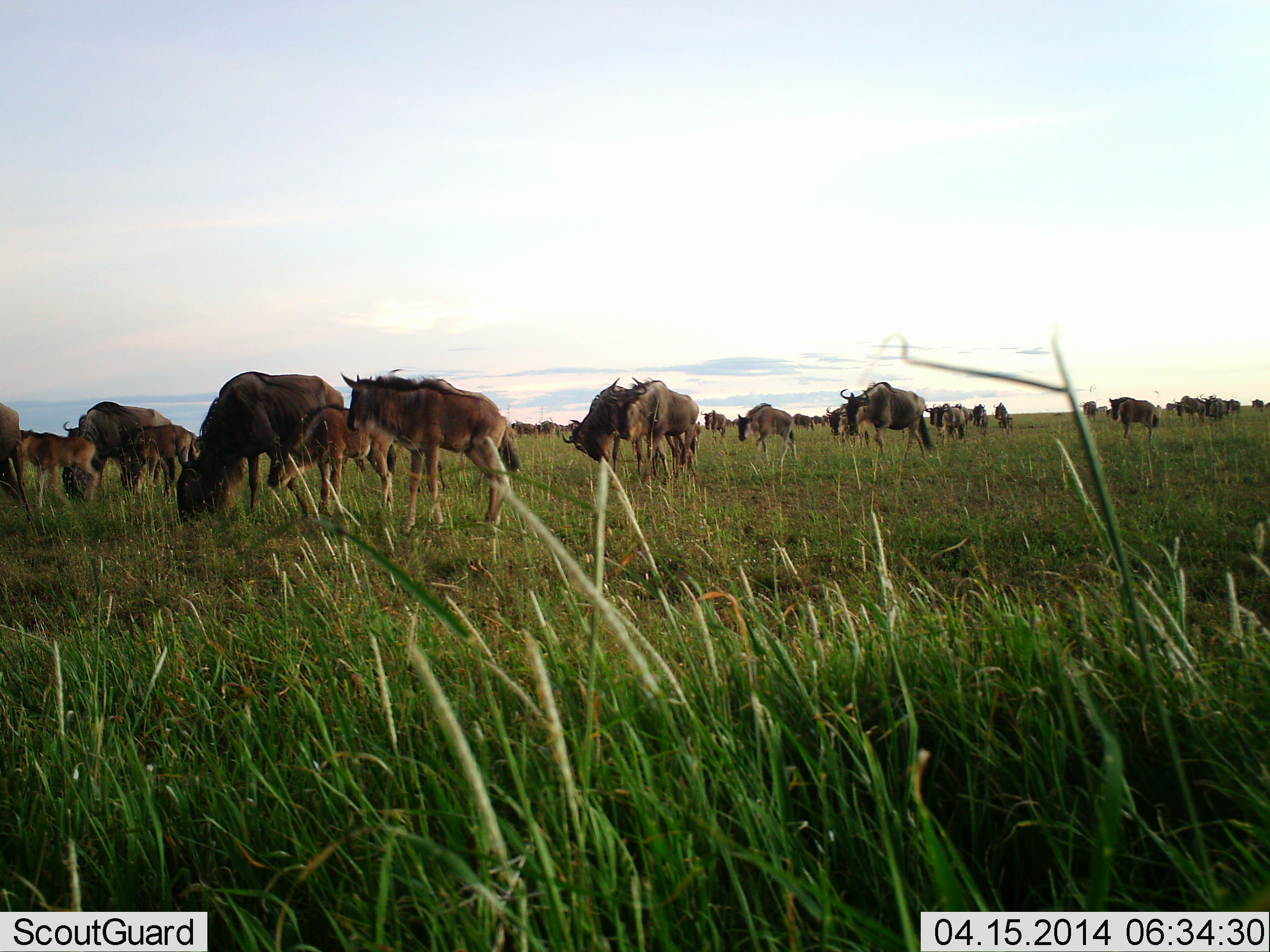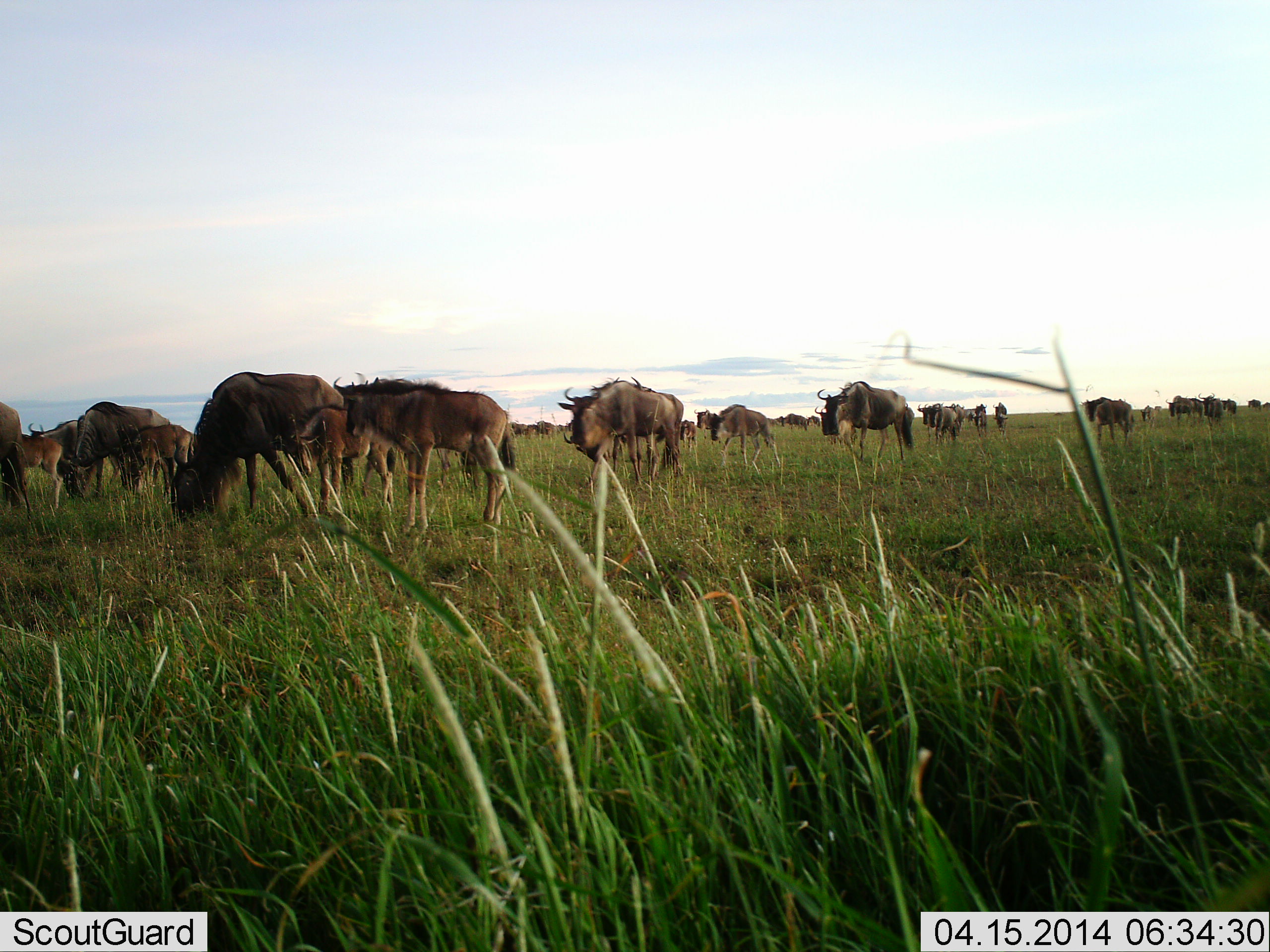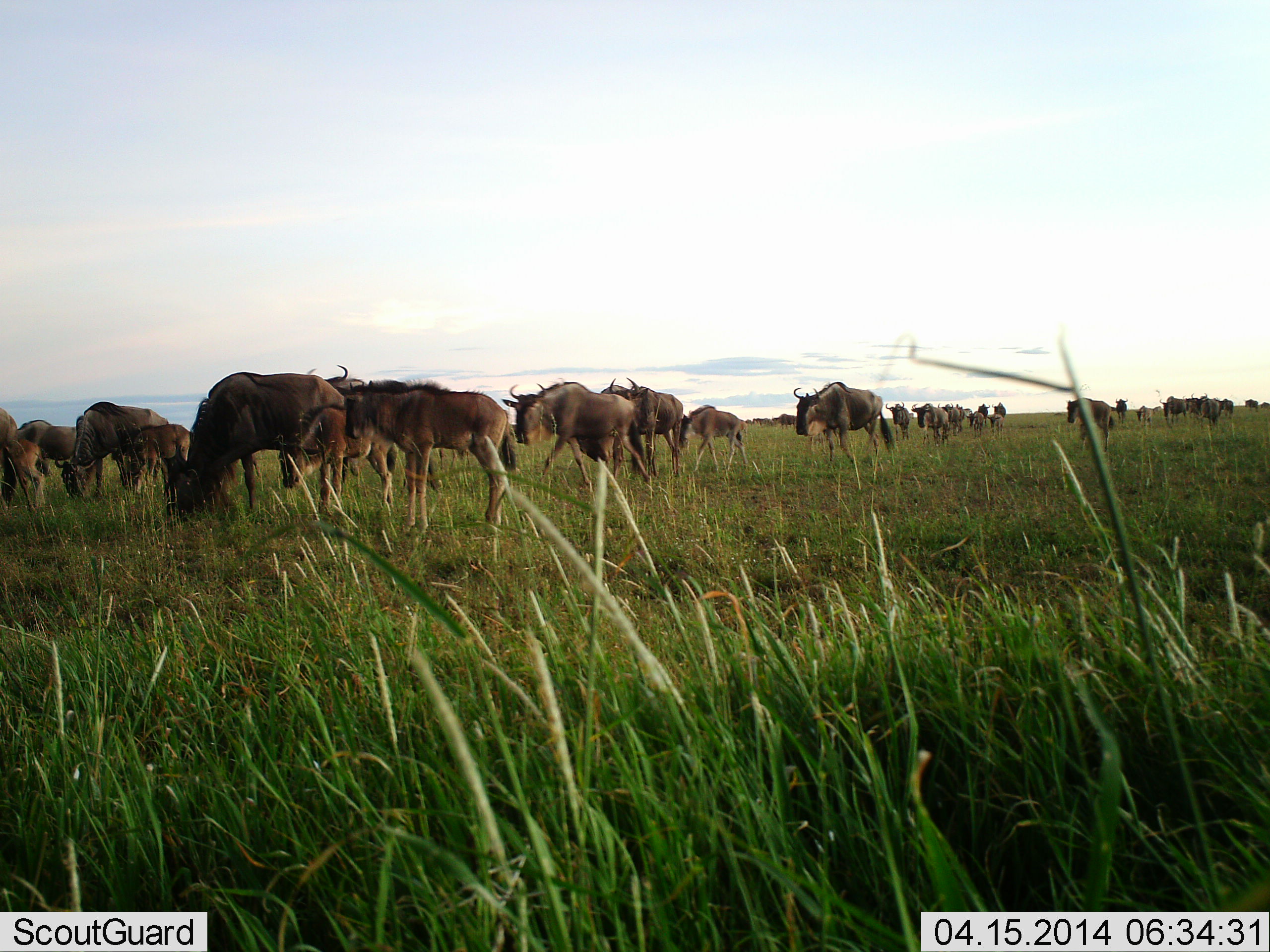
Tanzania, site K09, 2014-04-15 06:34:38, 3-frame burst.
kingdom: Animalia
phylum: Chordata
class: Mammalia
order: Artiodactyla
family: Bovidae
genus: Connochaetes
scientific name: Connochaetes taurinus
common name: blue wildebeest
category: wildebeest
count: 11-50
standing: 60%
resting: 20%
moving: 100%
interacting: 20%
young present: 50%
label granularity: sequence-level